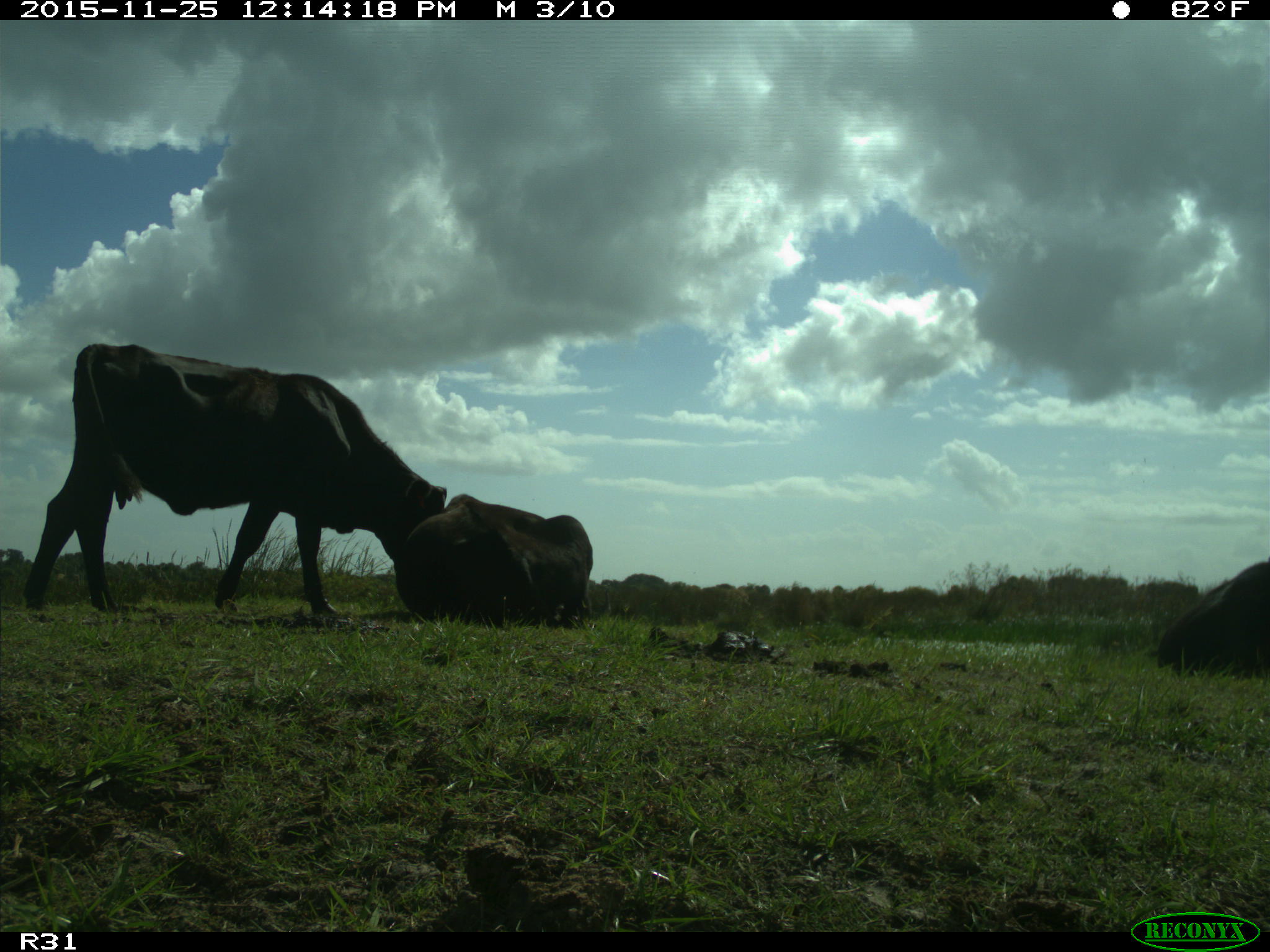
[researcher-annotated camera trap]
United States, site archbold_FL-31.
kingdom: Animalia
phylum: Chordata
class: Mammalia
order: Artiodactyla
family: Bovidae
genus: Bos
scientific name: Bos taurus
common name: domestic cow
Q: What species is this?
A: Bos taurus (domestic cow).